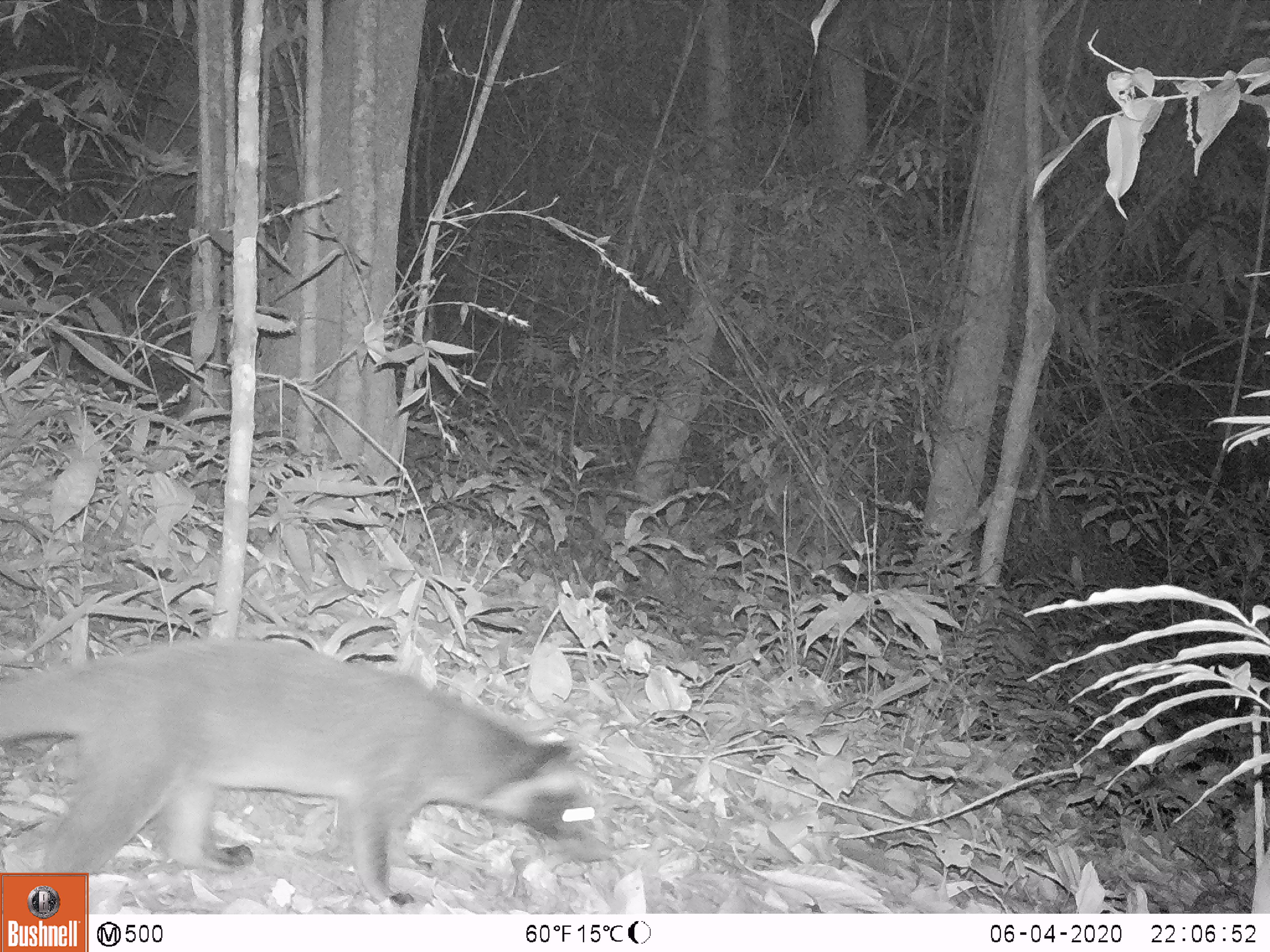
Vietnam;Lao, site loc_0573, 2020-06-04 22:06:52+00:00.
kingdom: Animalia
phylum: Chordata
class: Mammalia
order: Carnivora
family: Viverridae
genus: Paguma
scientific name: Paguma larvata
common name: masked palm civet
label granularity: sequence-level